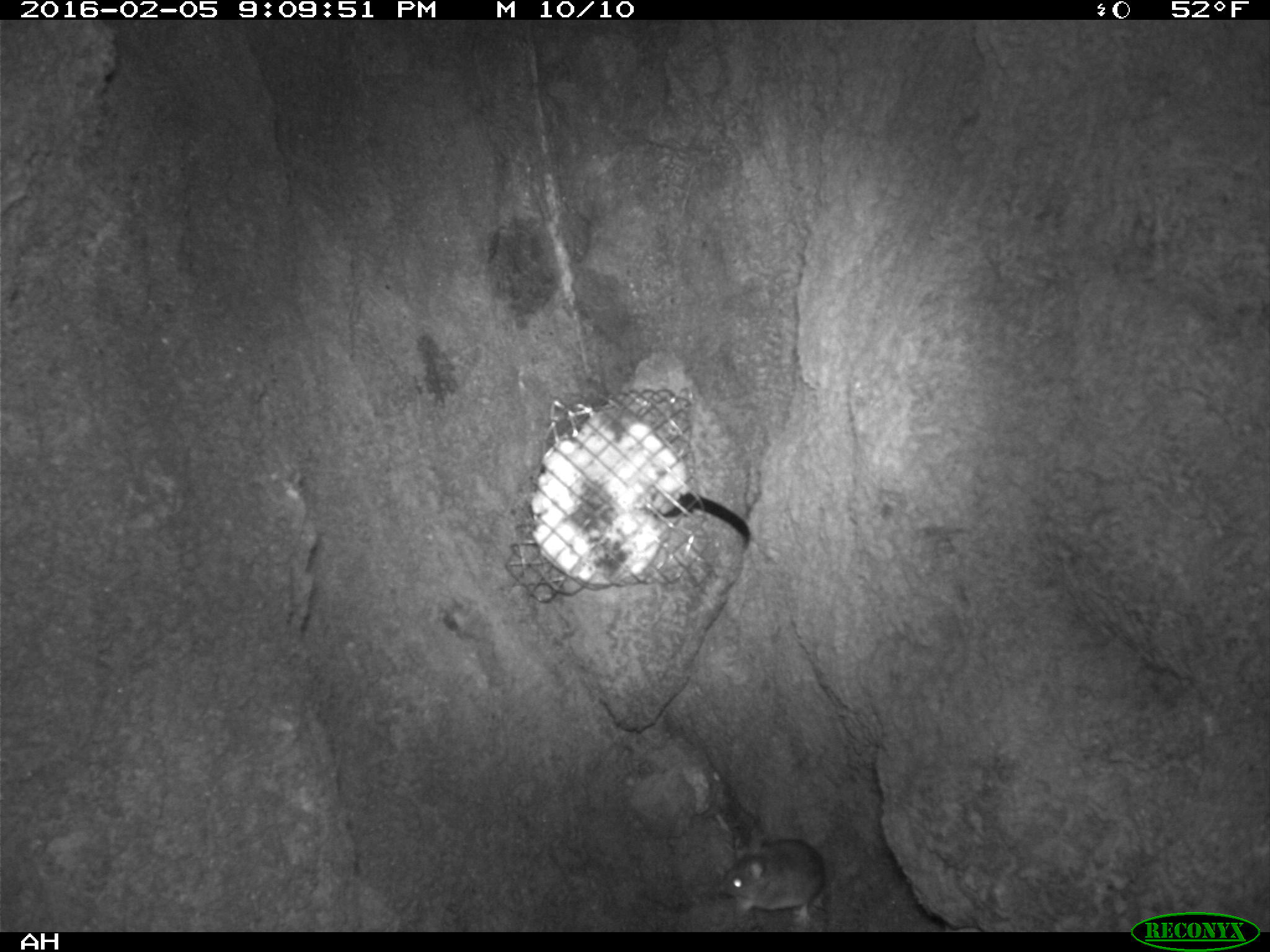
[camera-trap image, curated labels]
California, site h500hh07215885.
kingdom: Animalia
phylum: Chordata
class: Mammalia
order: Rodentia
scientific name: Rodentia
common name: rodent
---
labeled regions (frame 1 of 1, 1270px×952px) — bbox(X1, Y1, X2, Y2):
rodent: bbox(717, 836, 827, 921)